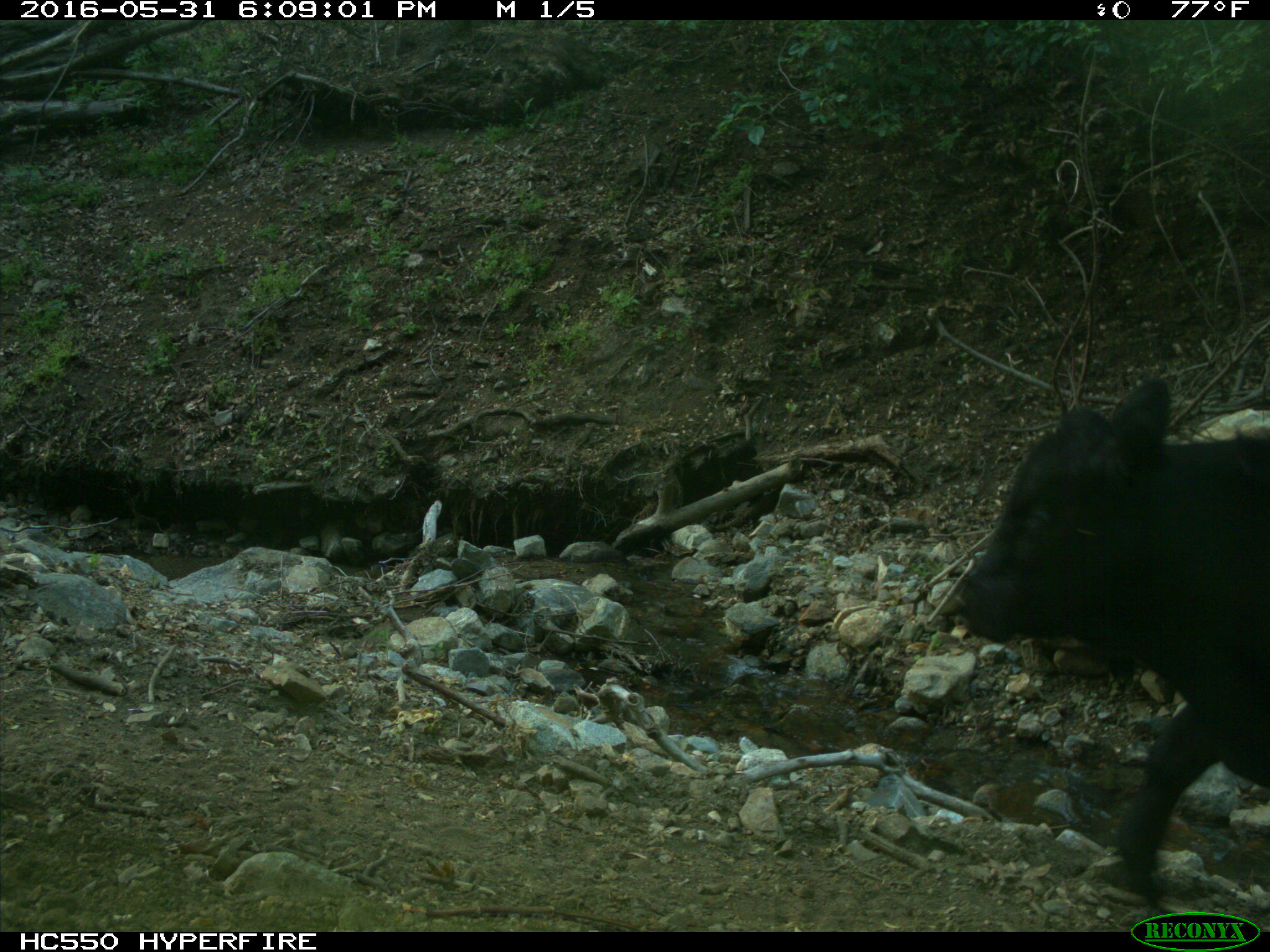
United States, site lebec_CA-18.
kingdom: Animalia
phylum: Chordata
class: Mammalia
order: Artiodactyla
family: Bovidae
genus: Bos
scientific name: Bos taurus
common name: domestic cow